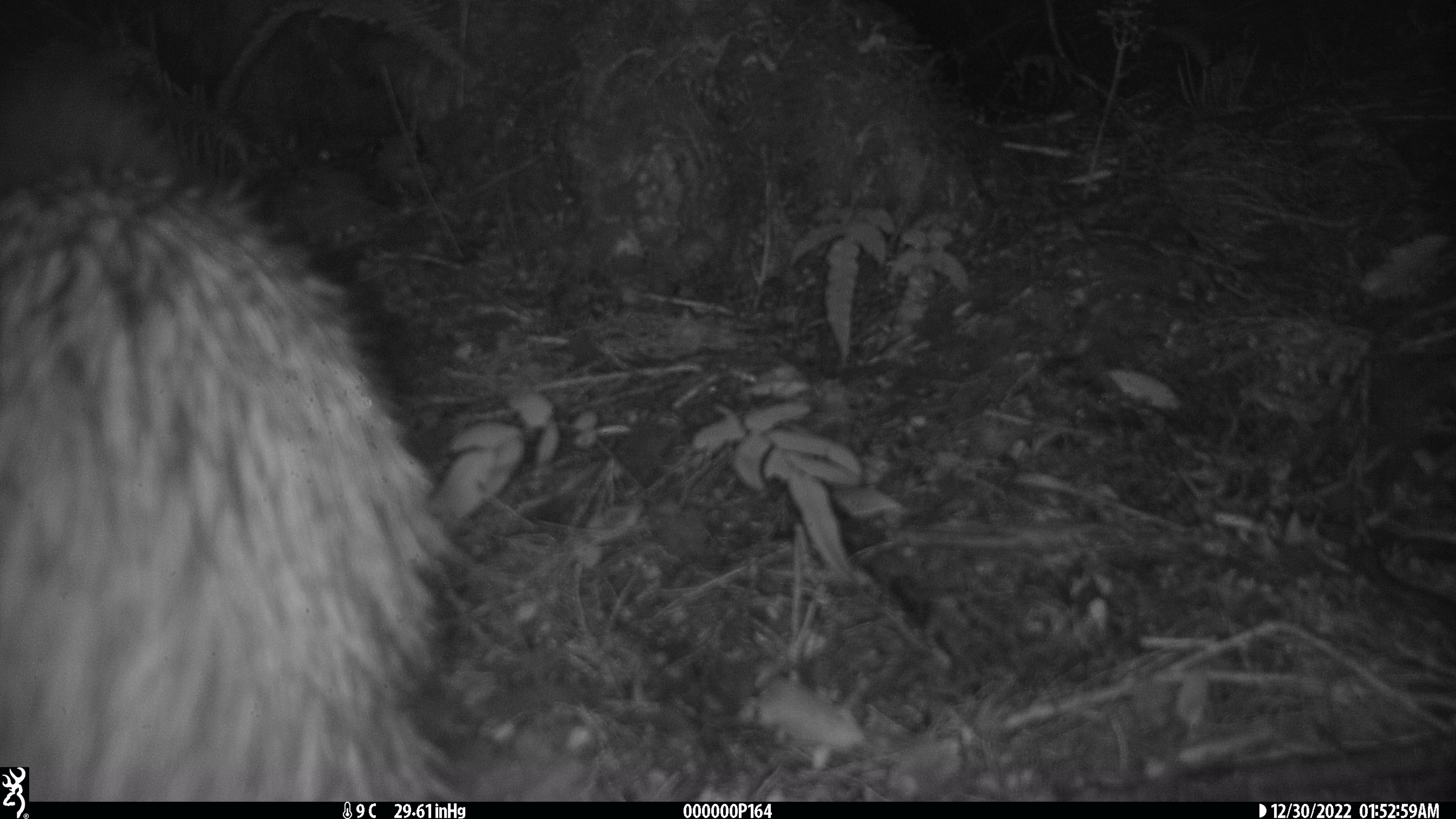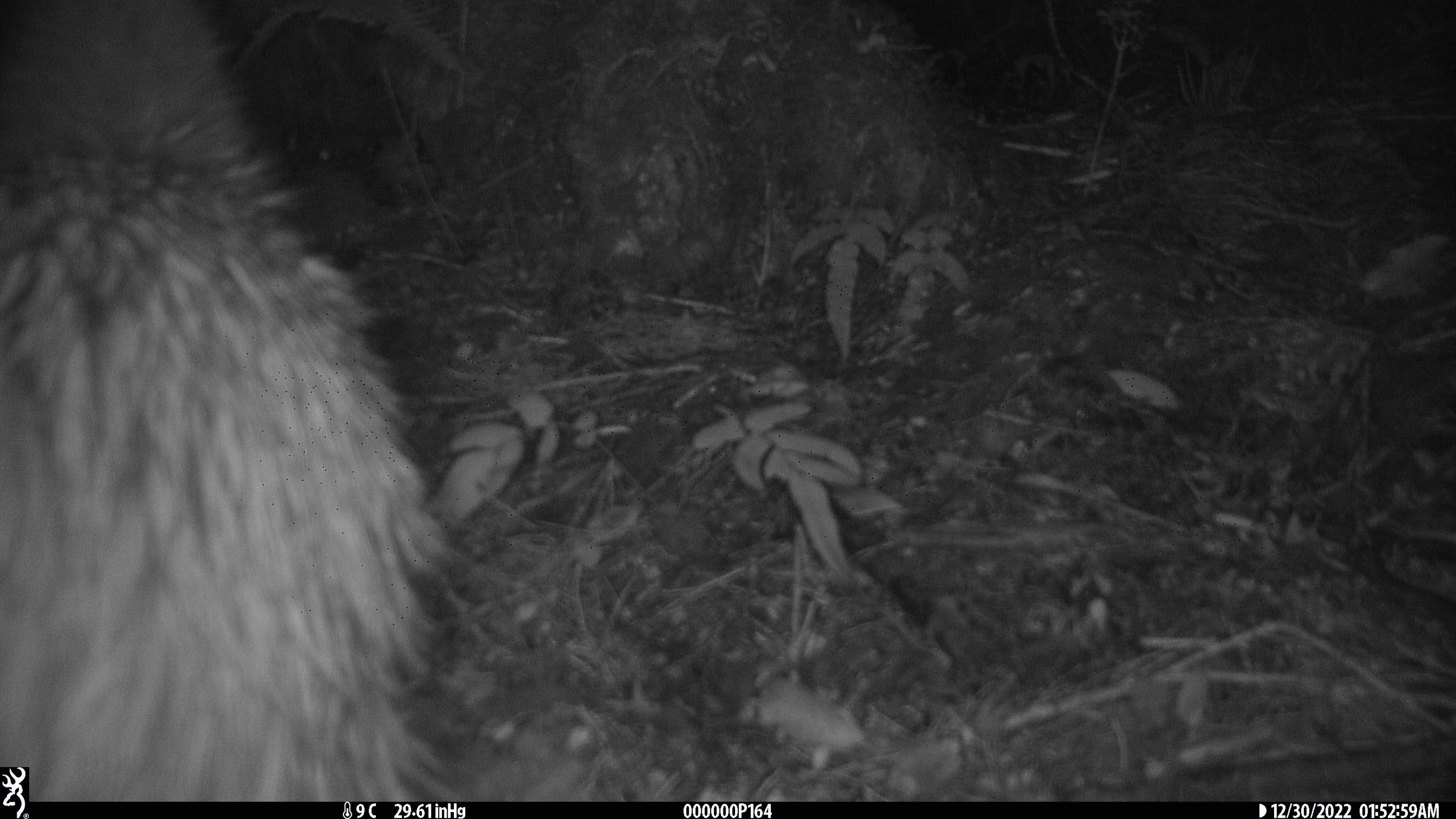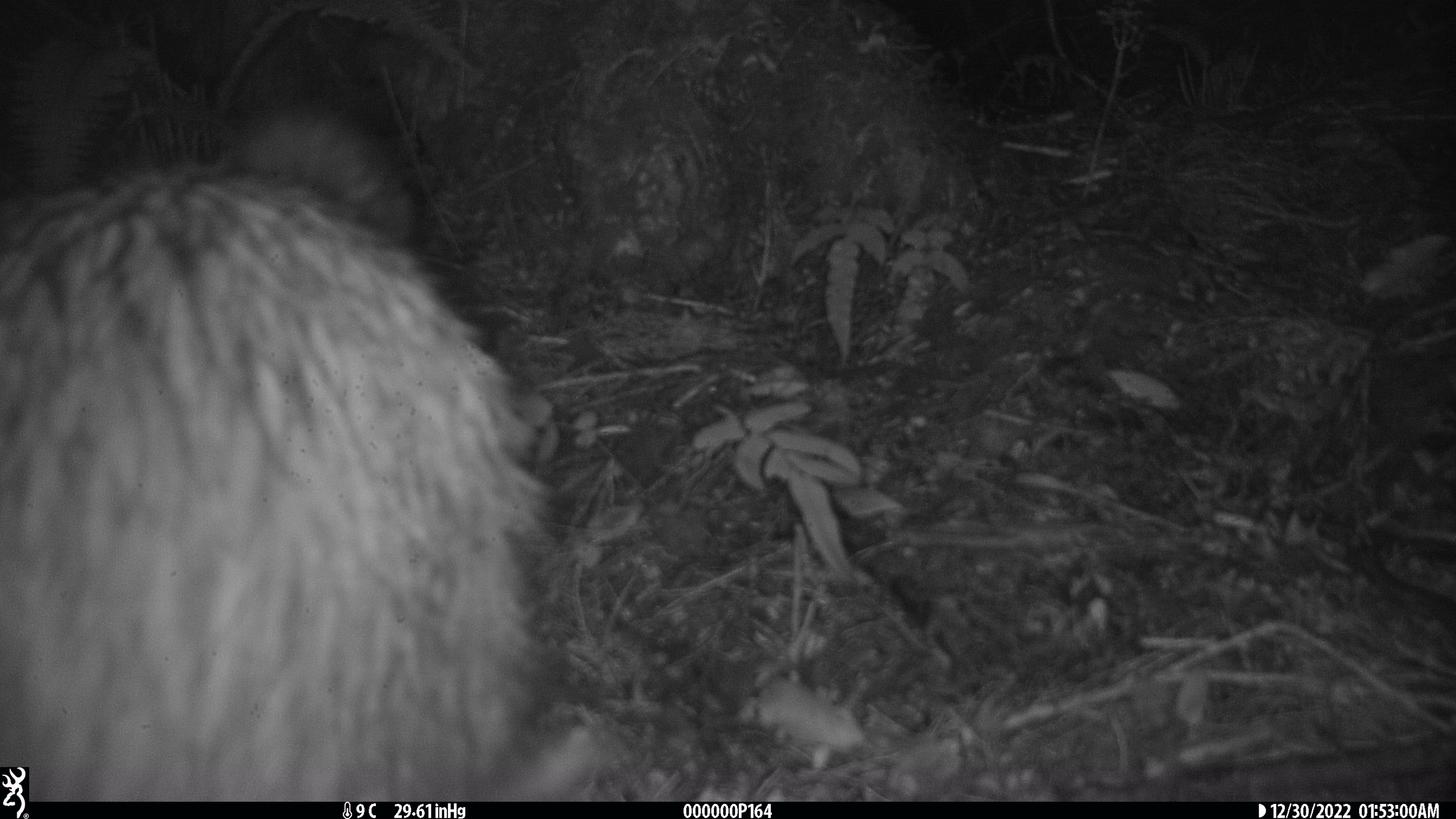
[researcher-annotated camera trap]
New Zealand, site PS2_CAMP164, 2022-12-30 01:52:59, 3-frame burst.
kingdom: Animalia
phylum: Chordata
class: Aves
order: Apterygiformes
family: Apterygidae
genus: Apteryx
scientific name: Apteryx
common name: kiwi